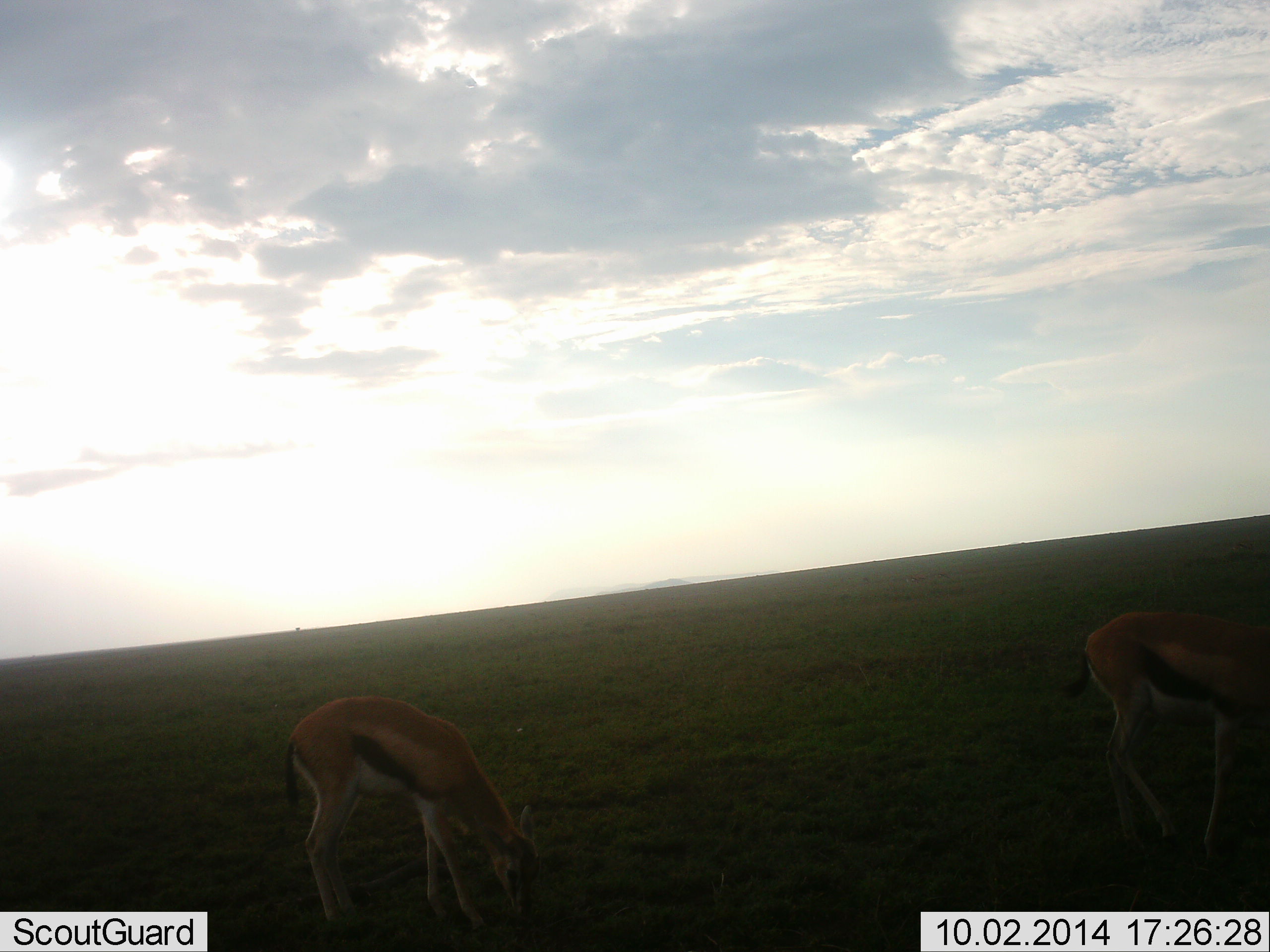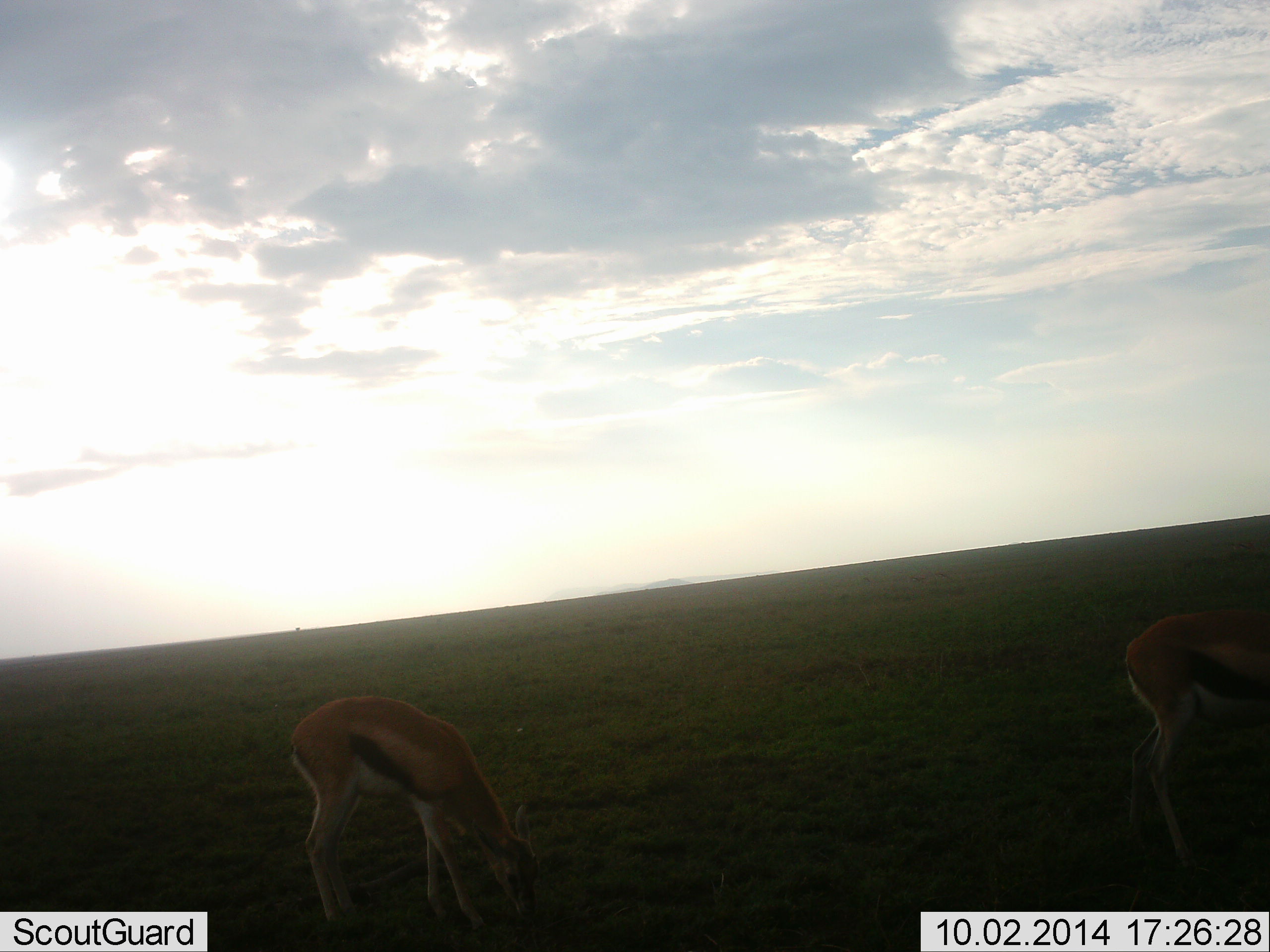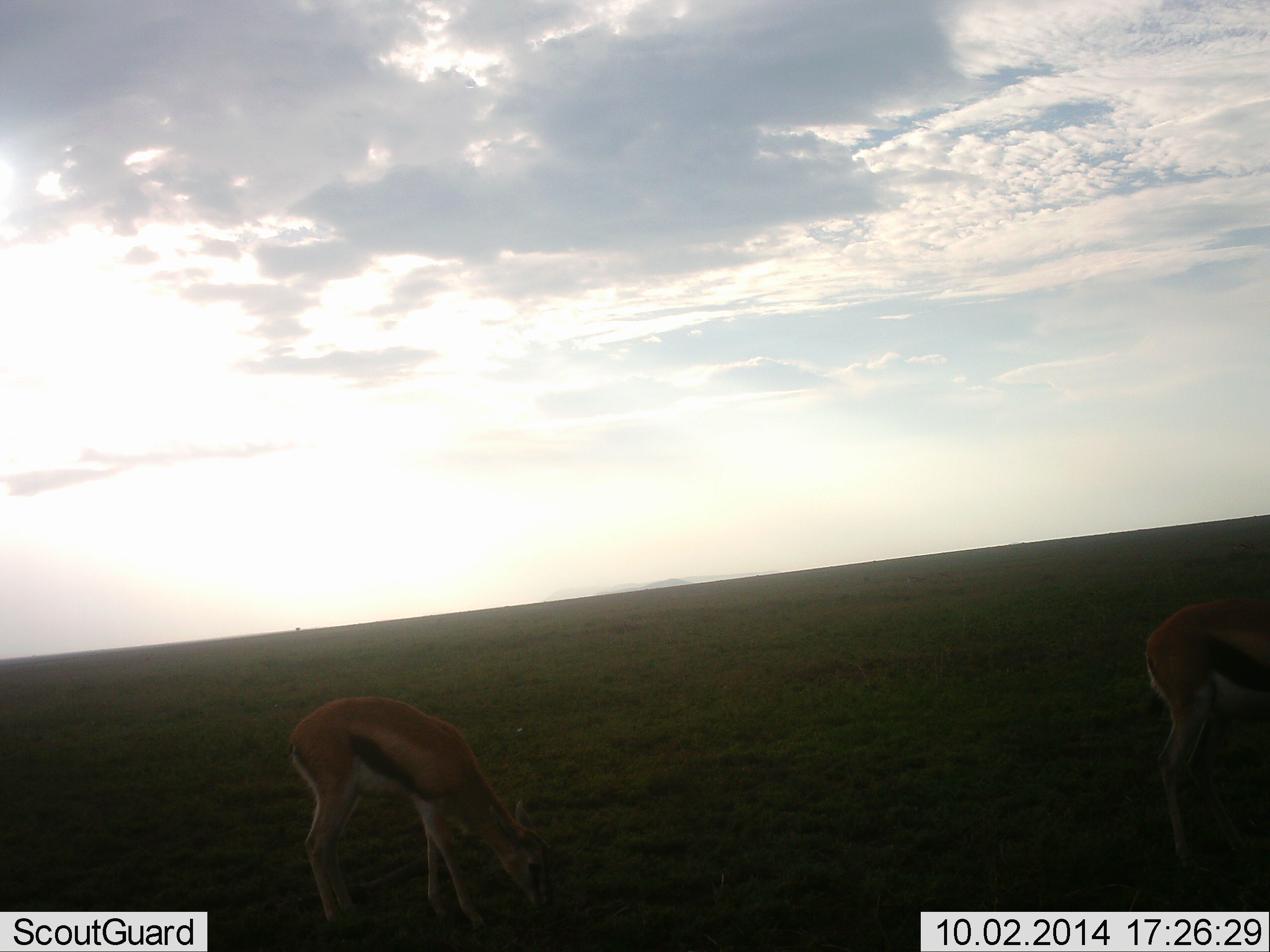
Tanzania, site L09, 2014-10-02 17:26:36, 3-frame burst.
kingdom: Animalia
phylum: Chordata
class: Mammalia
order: Artiodactyla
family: Bovidae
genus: Eudorcas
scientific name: Eudorcas thomsonii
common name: thomson's gazelle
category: gazellethomsons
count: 2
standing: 20%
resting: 0%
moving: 10%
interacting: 0%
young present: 0%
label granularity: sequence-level